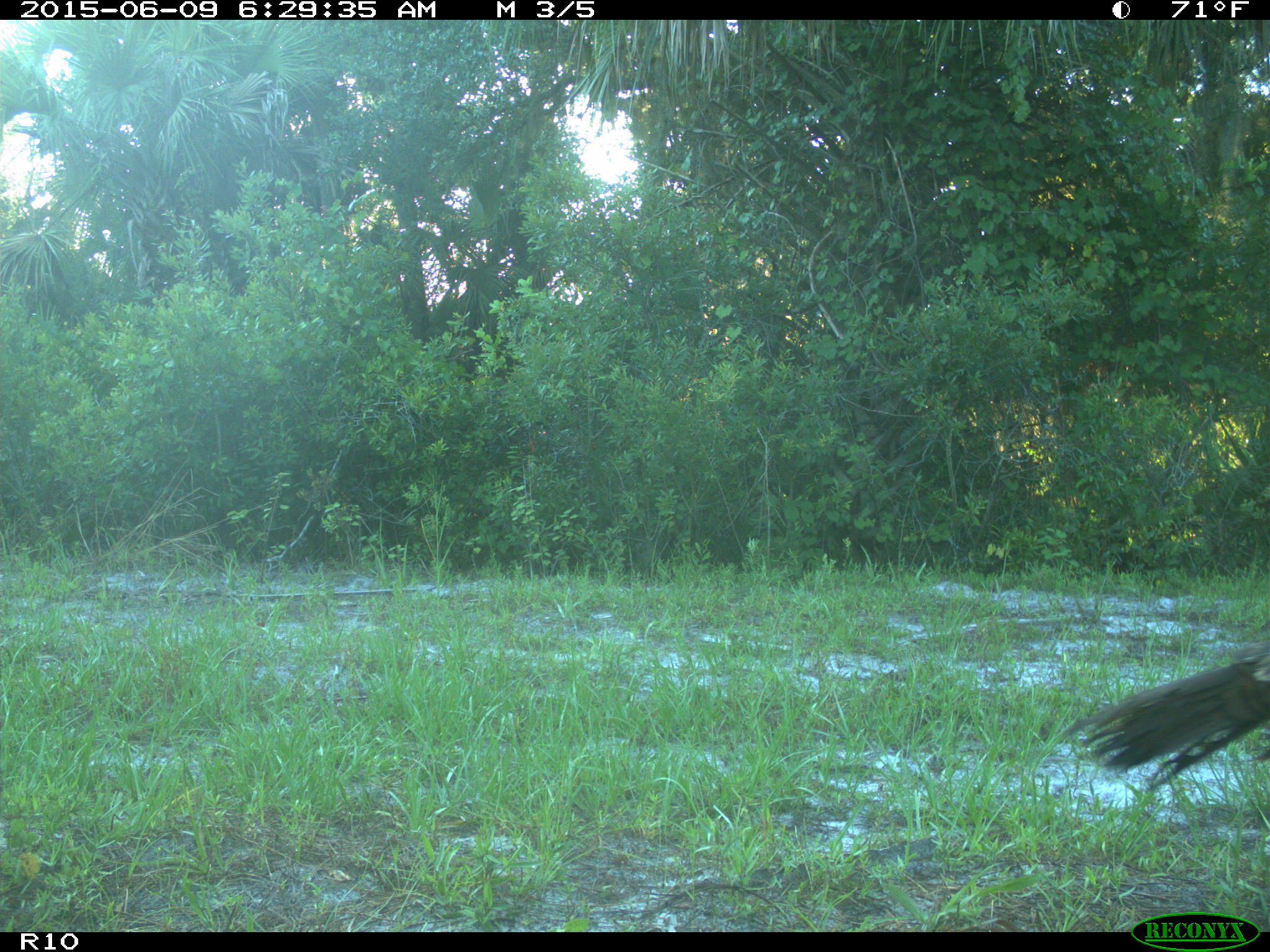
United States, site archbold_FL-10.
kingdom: Animalia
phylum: Chordata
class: Aves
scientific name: Aves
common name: birds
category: unidentified bird